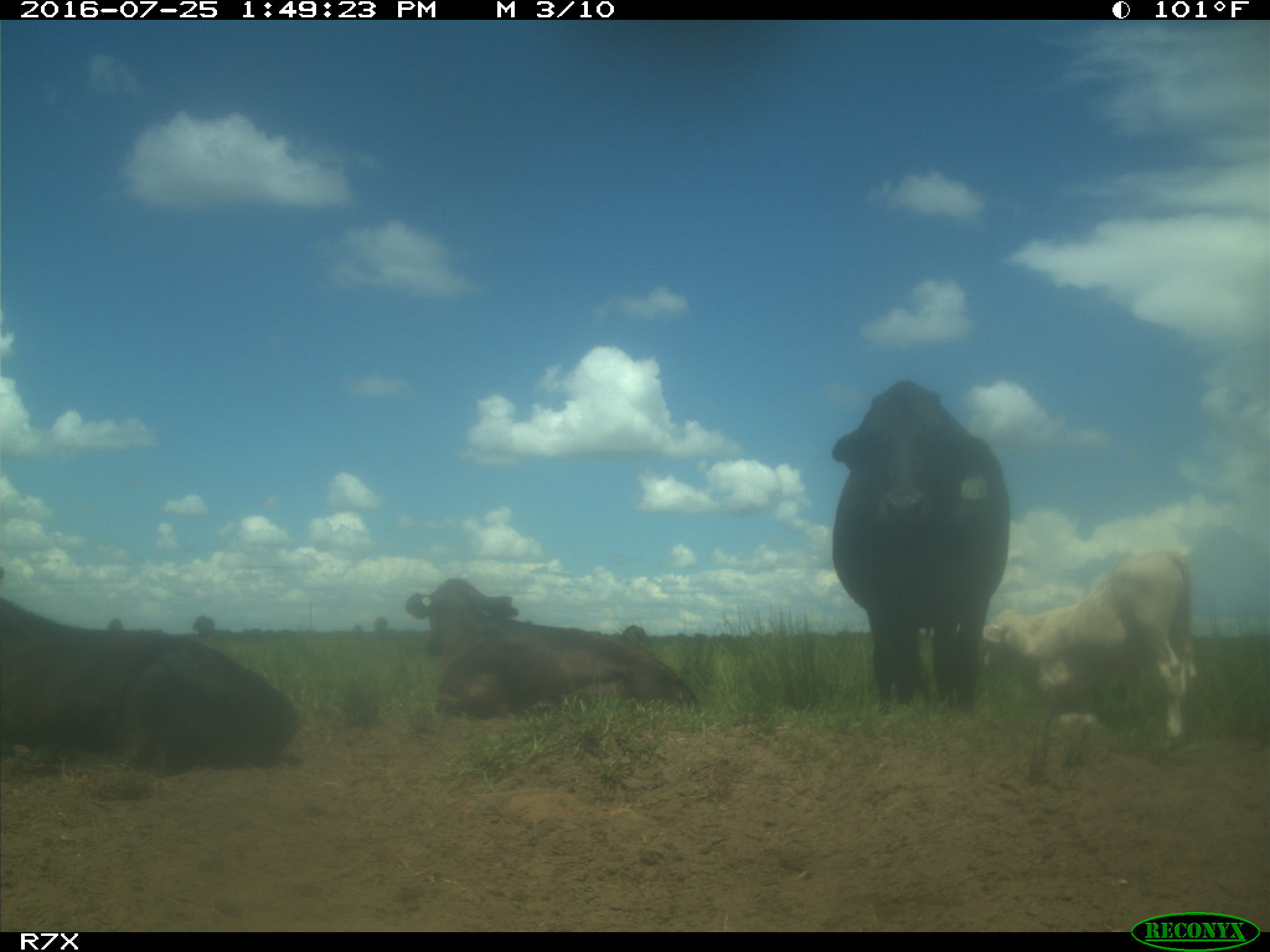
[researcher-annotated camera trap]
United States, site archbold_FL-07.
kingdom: Animalia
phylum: Chordata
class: Mammalia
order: Artiodactyla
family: Bovidae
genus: Bos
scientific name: Bos taurus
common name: domestic cow